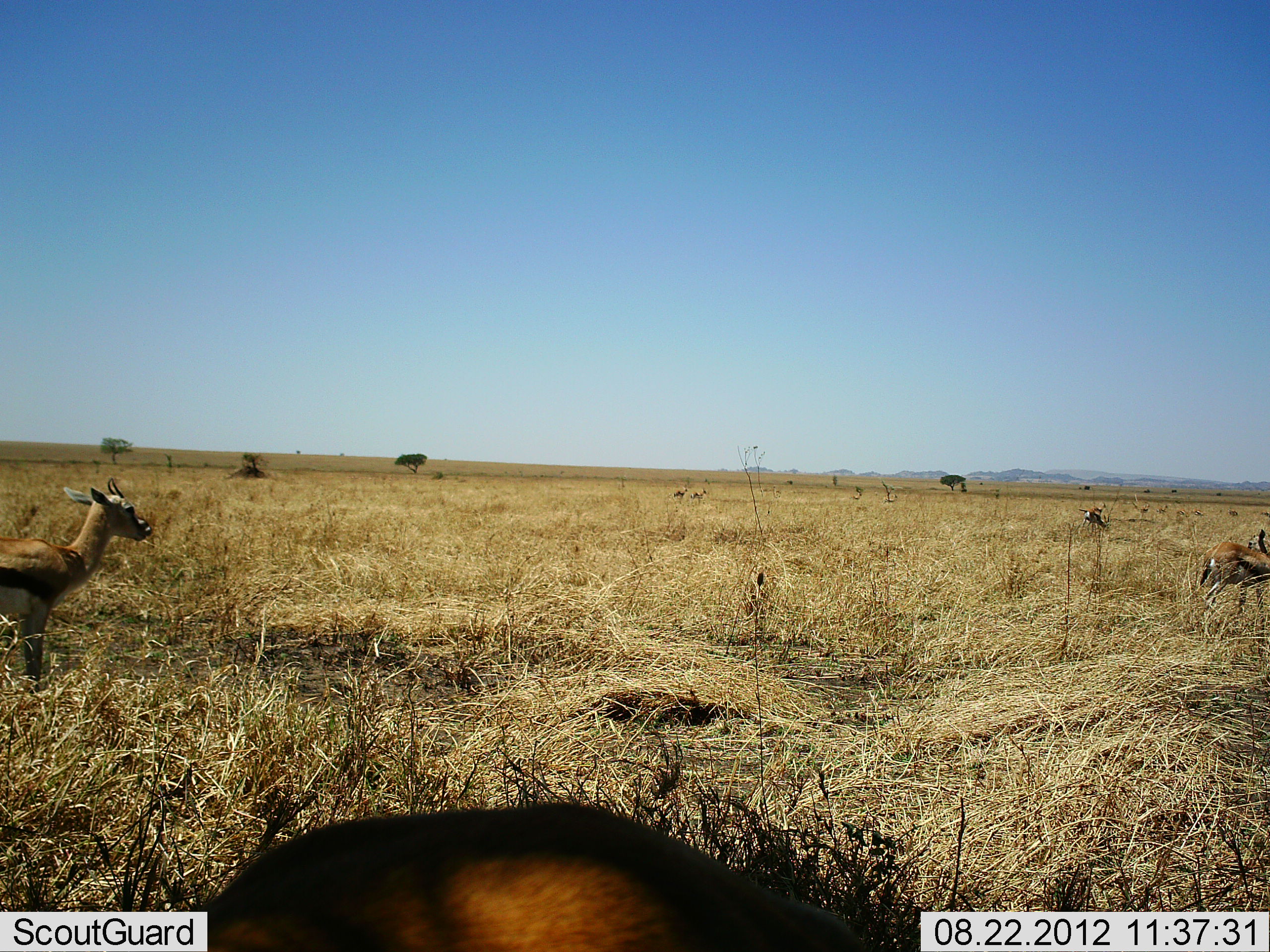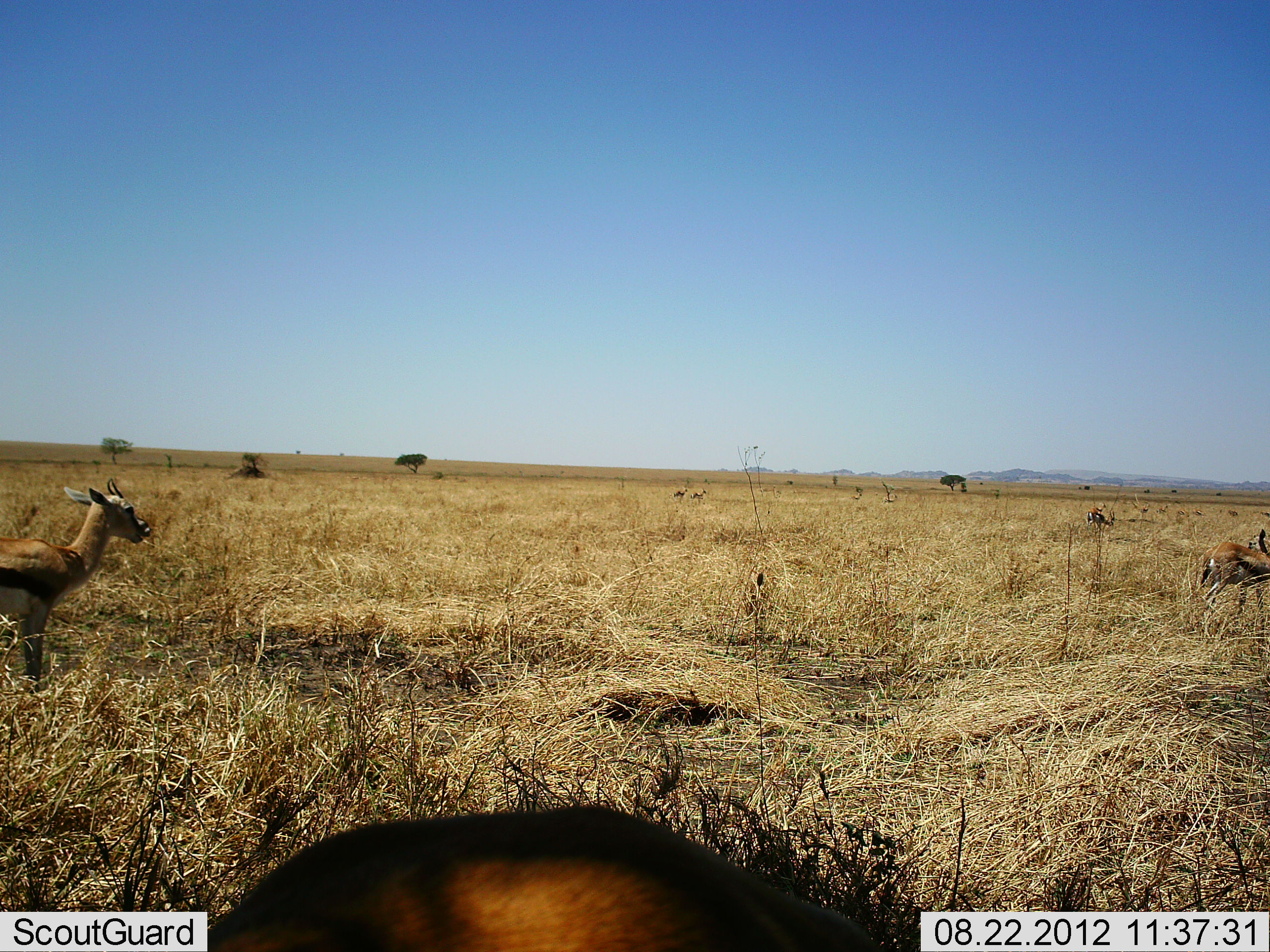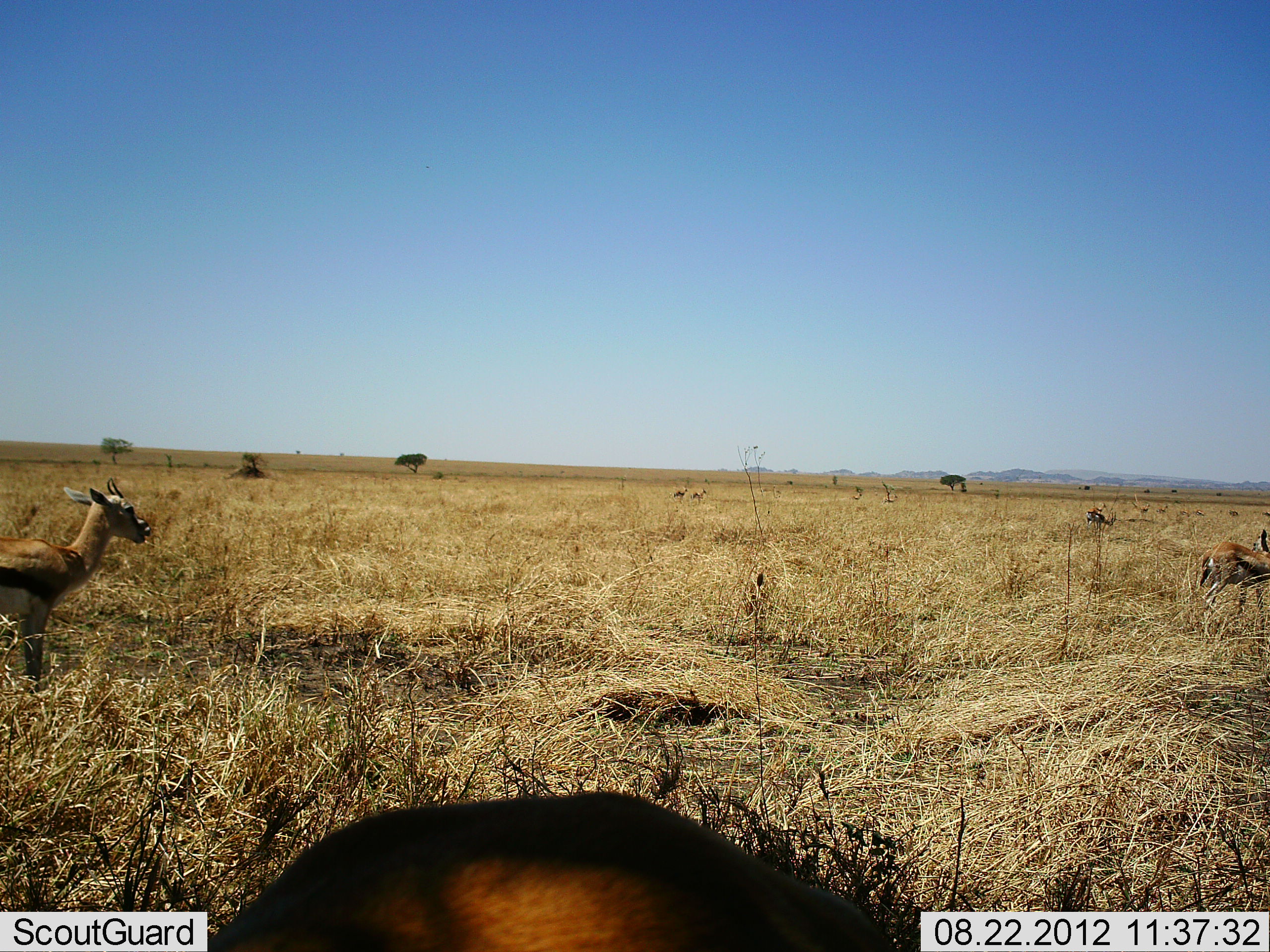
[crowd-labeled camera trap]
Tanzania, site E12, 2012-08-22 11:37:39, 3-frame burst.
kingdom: Animalia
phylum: Chordata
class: Mammalia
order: Artiodactyla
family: Bovidae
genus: Eudorcas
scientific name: Eudorcas thomsonii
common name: thomson's gazelle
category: gazellethomsons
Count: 4.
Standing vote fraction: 90%.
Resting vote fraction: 0%.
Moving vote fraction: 10%.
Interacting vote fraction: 0%.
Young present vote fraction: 10%.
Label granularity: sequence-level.